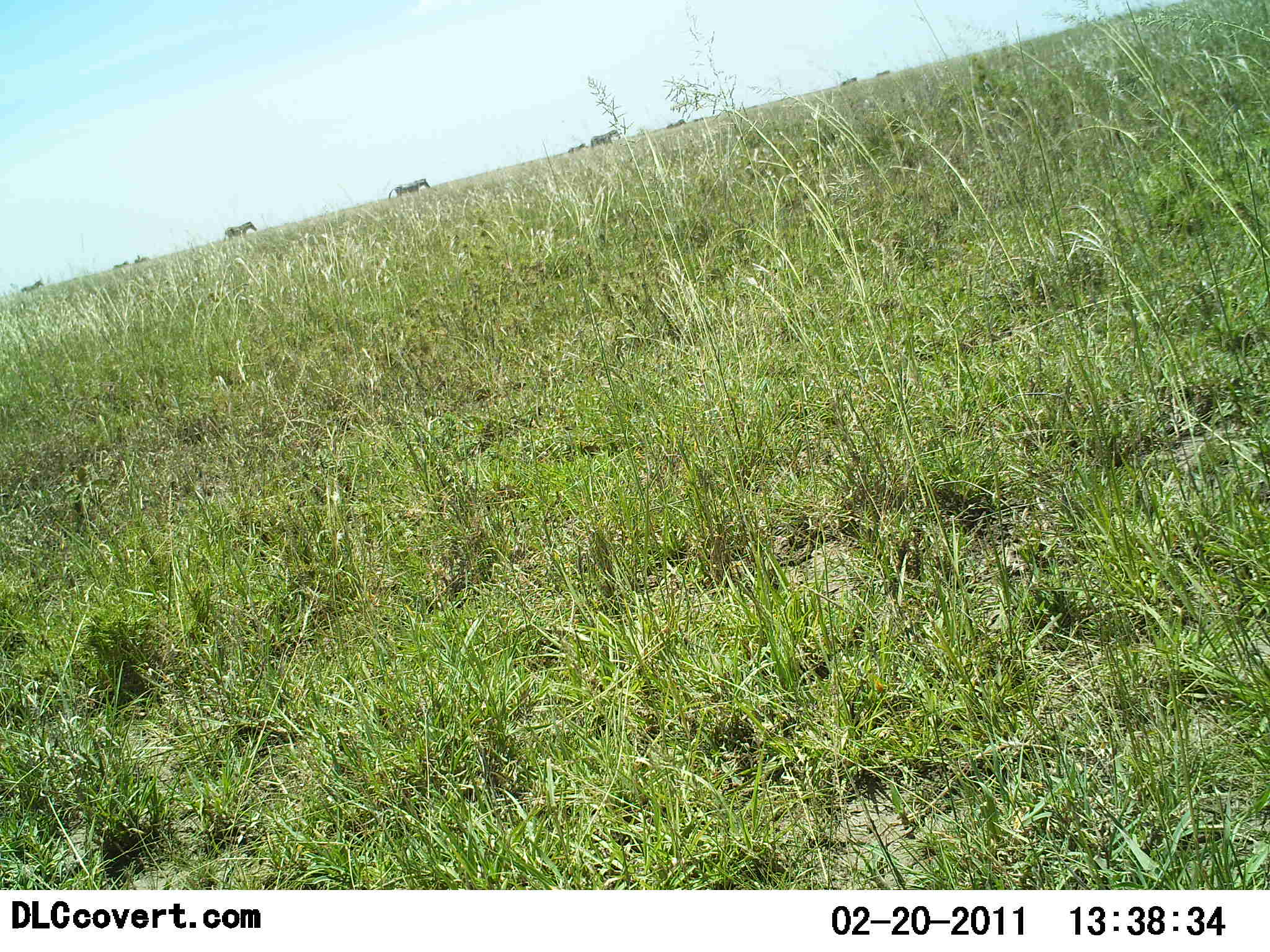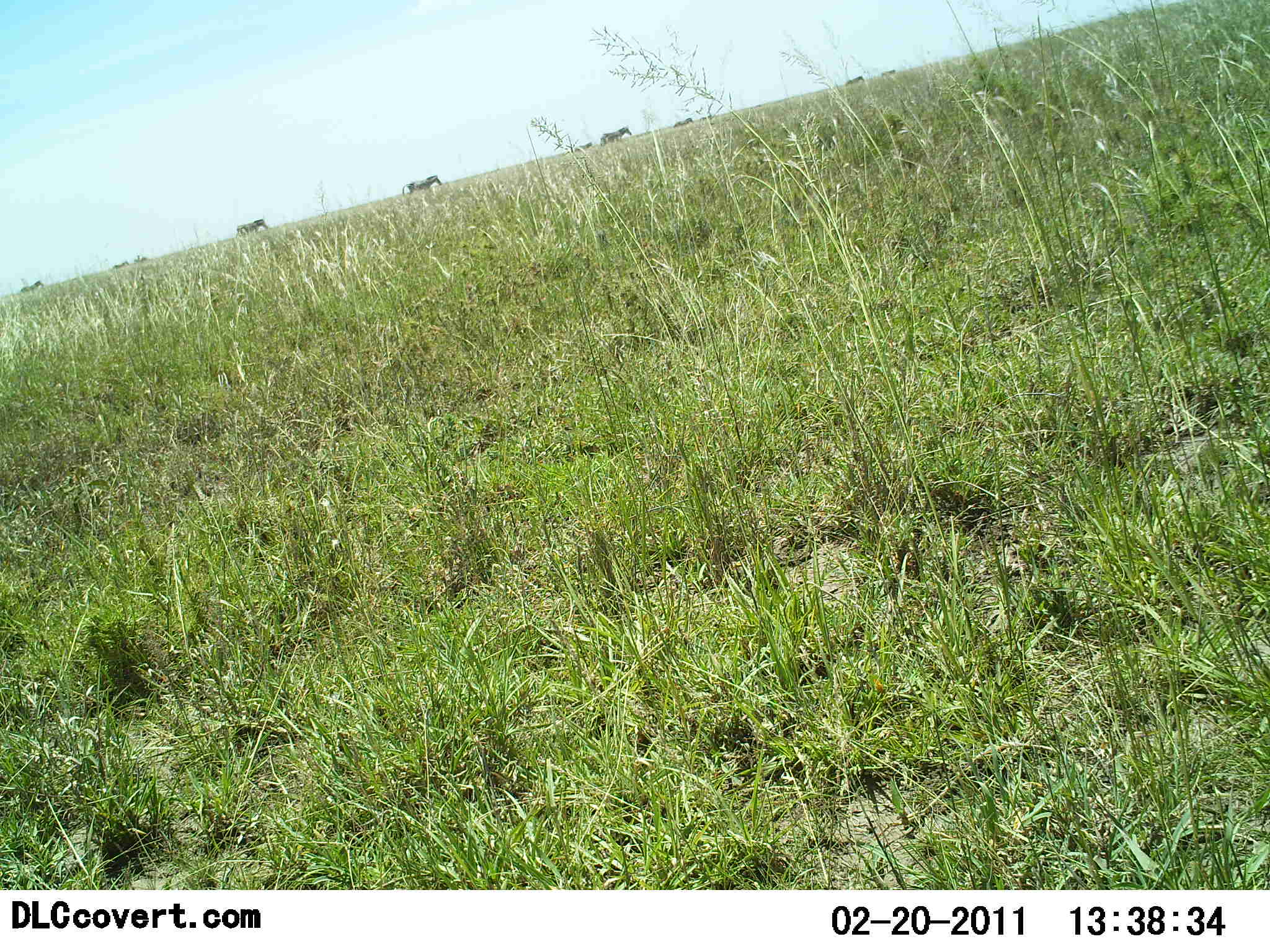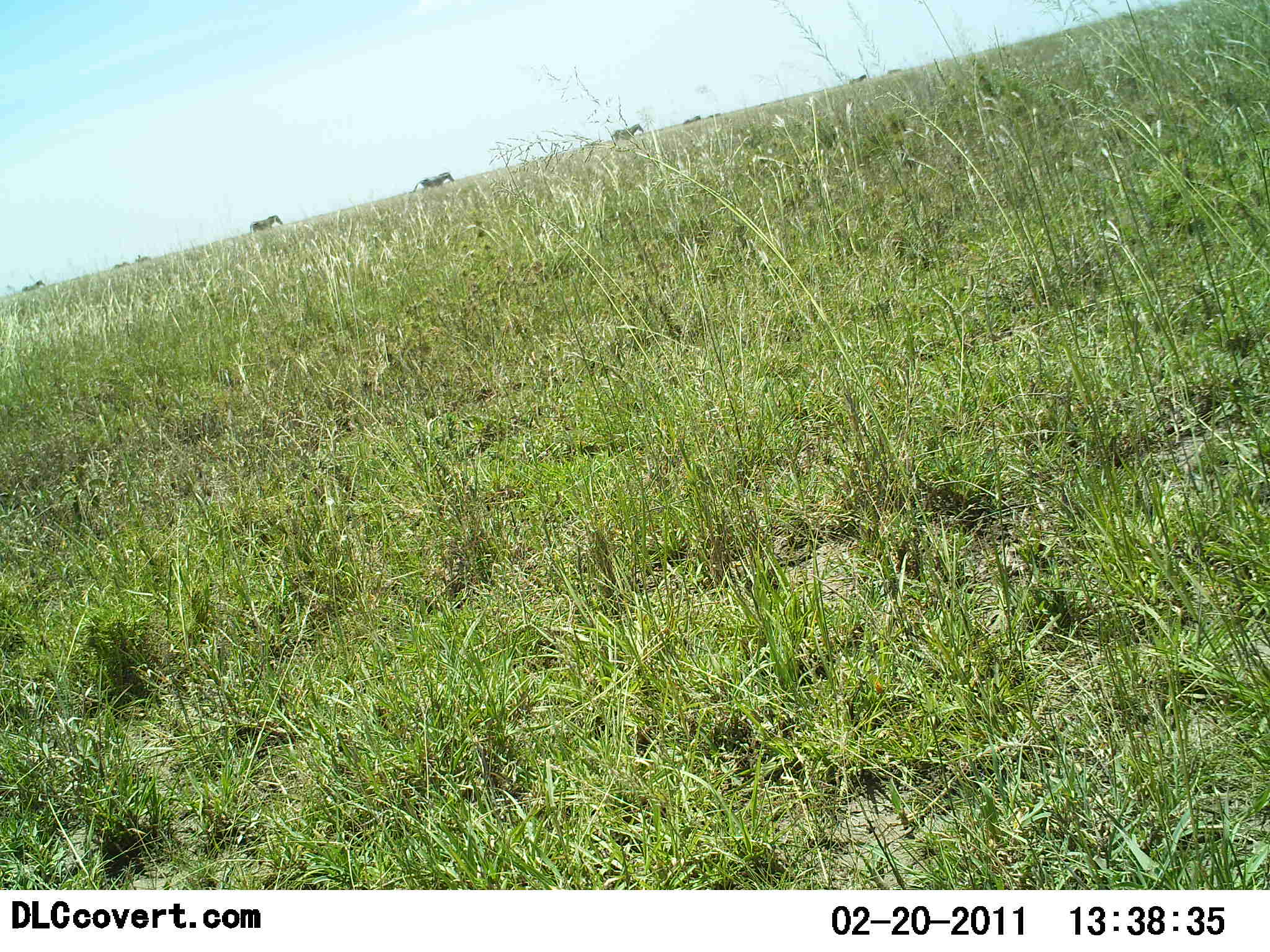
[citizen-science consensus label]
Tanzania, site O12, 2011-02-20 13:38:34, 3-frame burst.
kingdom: Animalia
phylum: Chordata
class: Mammalia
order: Perissodactyla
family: Equidae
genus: Equus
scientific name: Equus quagga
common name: plains zebra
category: zebra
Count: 10.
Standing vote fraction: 17%.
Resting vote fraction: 0%.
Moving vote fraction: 100%.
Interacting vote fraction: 0%.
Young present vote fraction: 0%.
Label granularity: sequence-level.